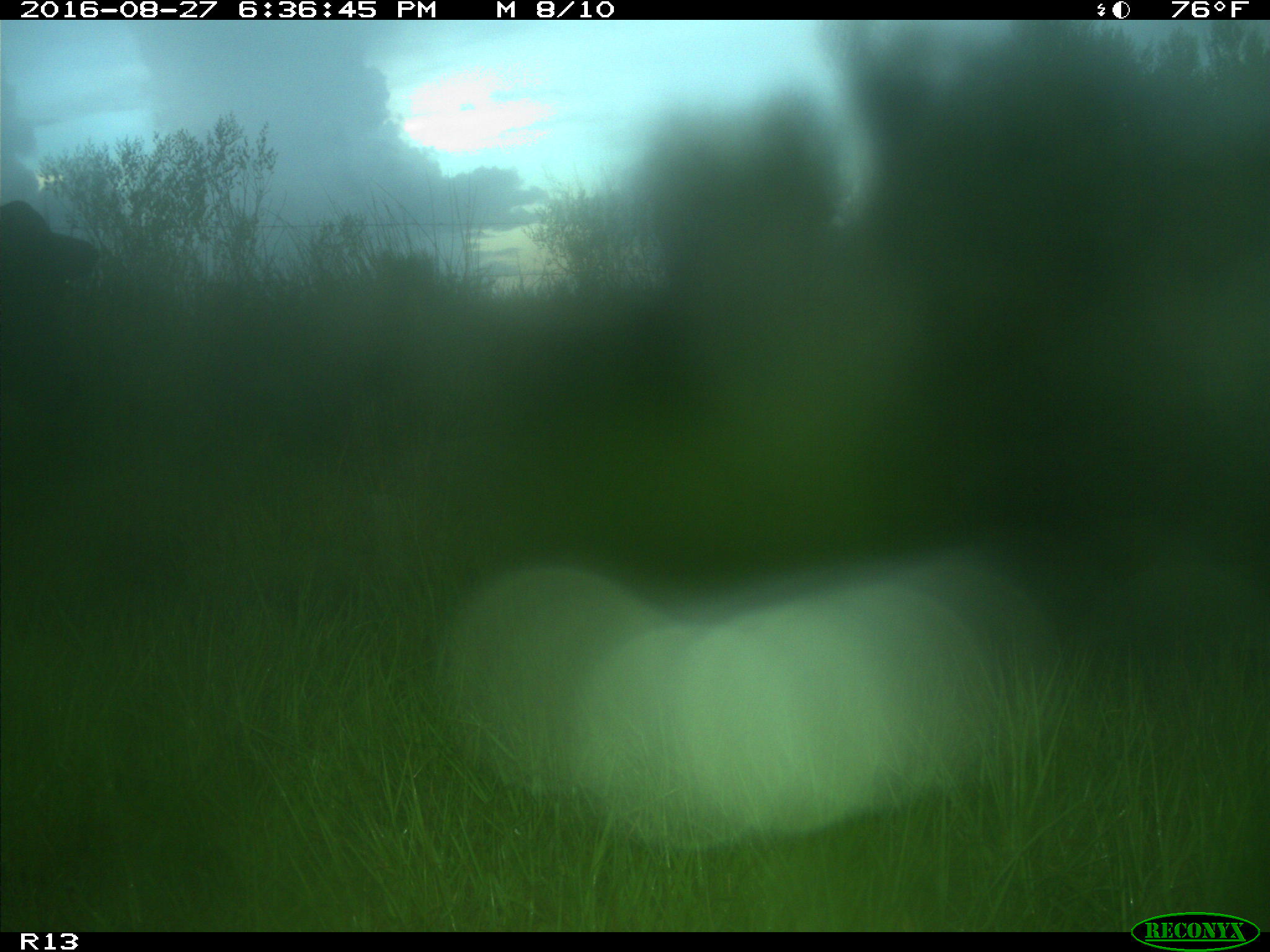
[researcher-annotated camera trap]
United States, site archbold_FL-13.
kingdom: Animalia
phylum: Chordata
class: Mammalia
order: Artiodactyla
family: Bovidae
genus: Bos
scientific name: Bos taurus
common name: domestic cow